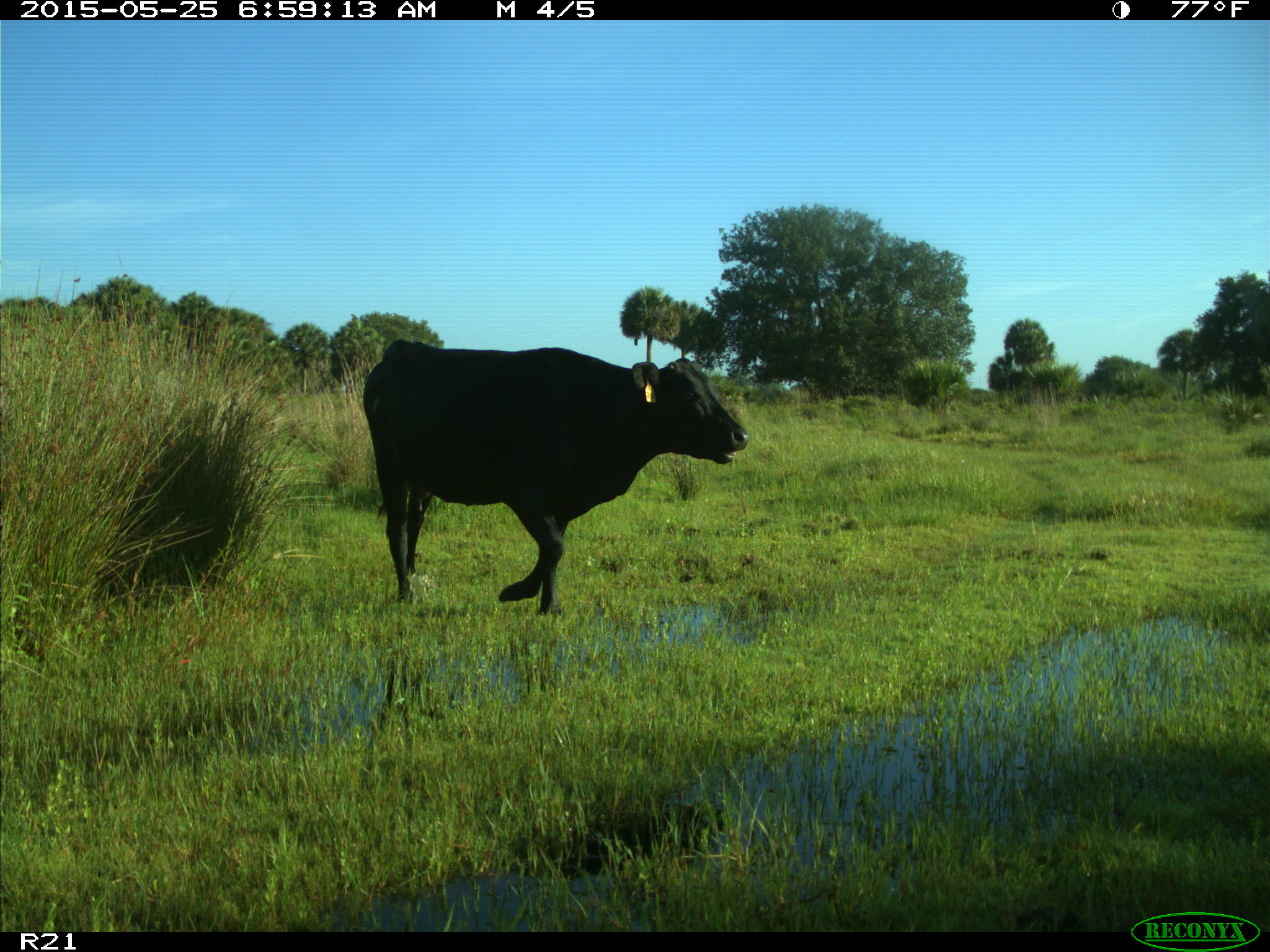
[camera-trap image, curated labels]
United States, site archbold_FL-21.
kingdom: Animalia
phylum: Chordata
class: Mammalia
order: Artiodactyla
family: Bovidae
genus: Bos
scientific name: Bos taurus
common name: domestic cow